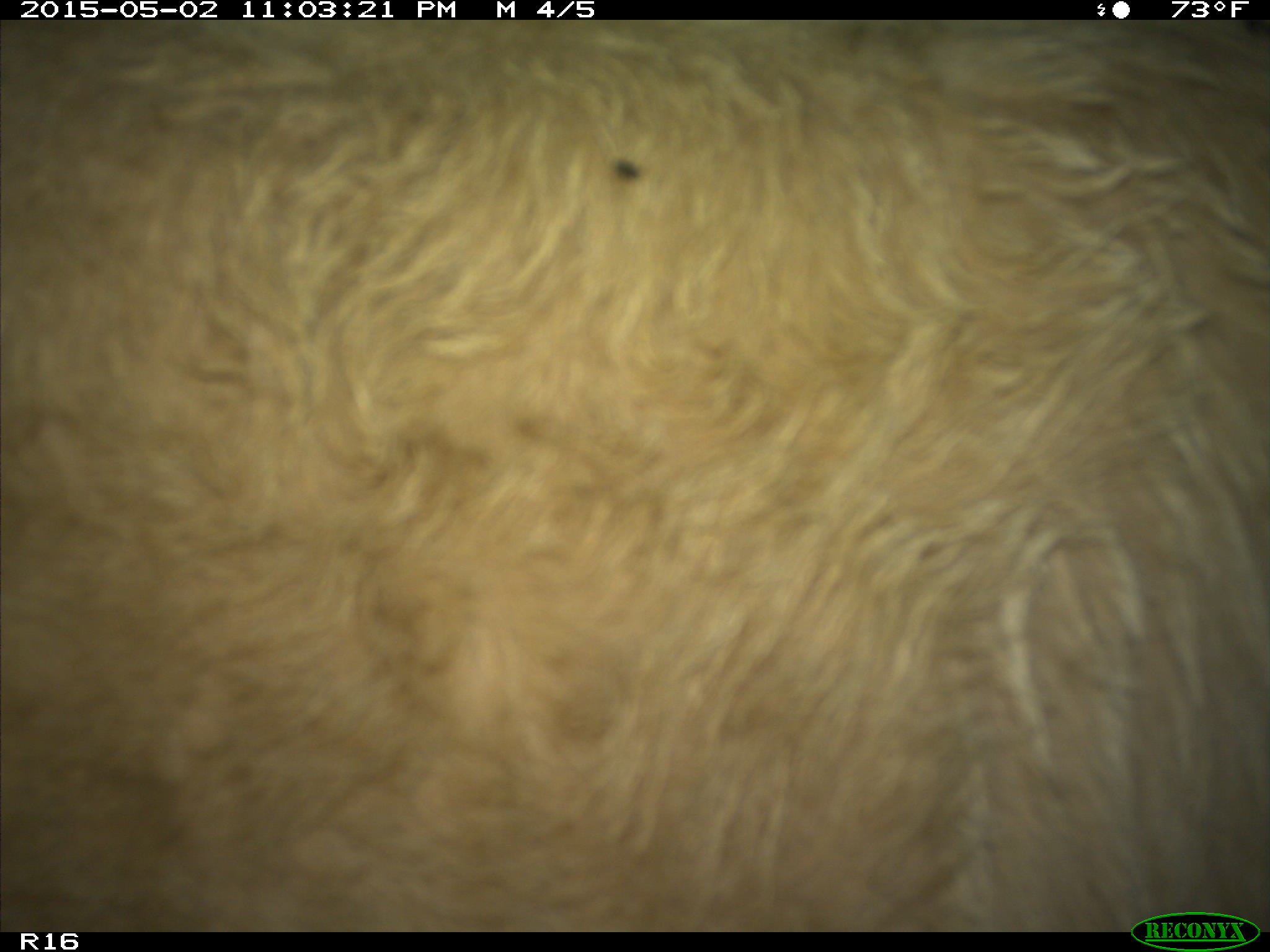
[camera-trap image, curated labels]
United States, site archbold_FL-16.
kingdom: Animalia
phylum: Chordata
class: Mammalia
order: Artiodactyla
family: Bovidae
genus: Bos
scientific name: Bos taurus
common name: domestic cow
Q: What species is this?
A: Bos taurus (domestic cow).